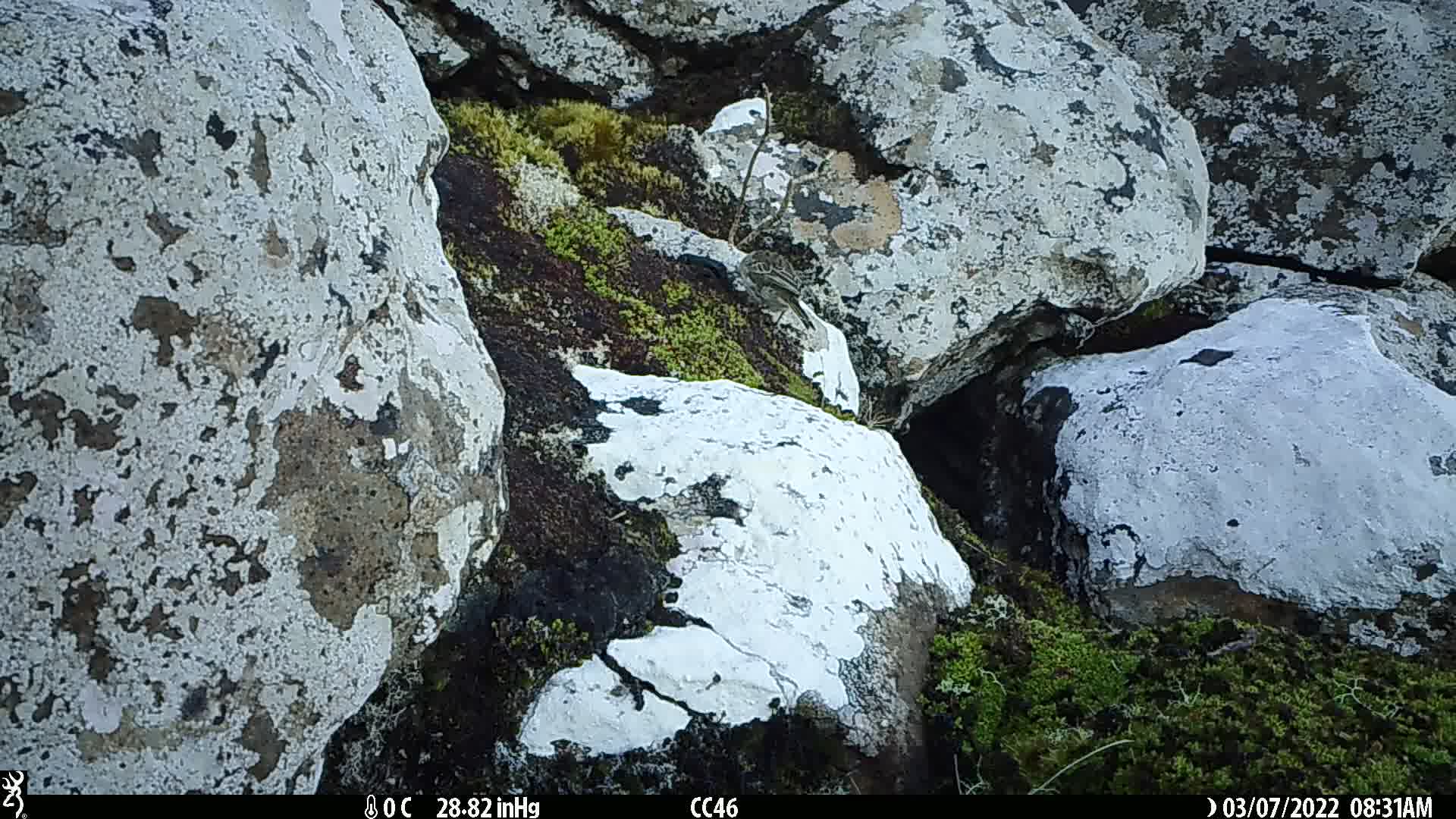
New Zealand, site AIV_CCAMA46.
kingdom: Animalia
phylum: Chordata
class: Aves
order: Passeriformes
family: Motacillidae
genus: Anthus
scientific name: Anthus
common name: pipit